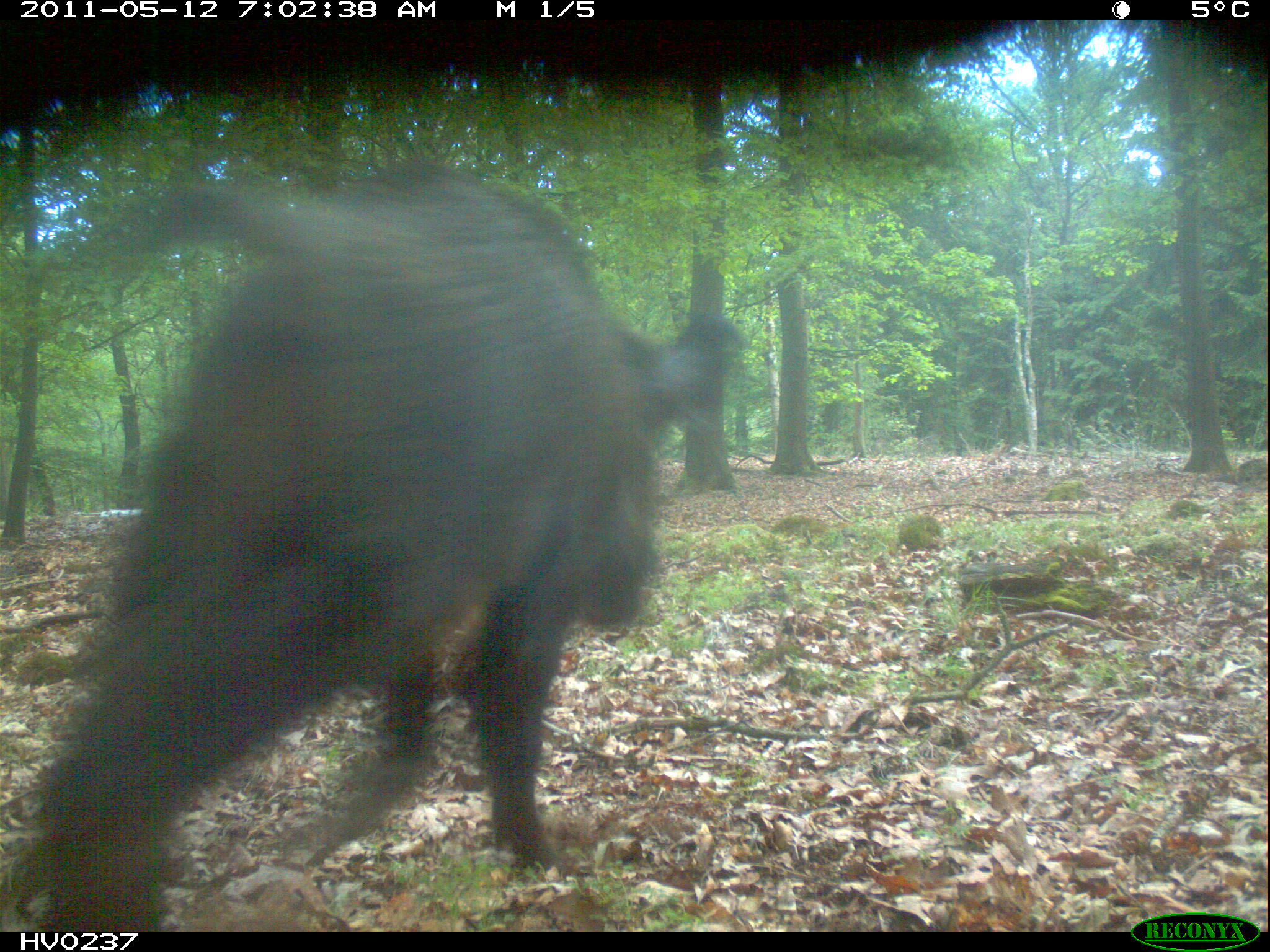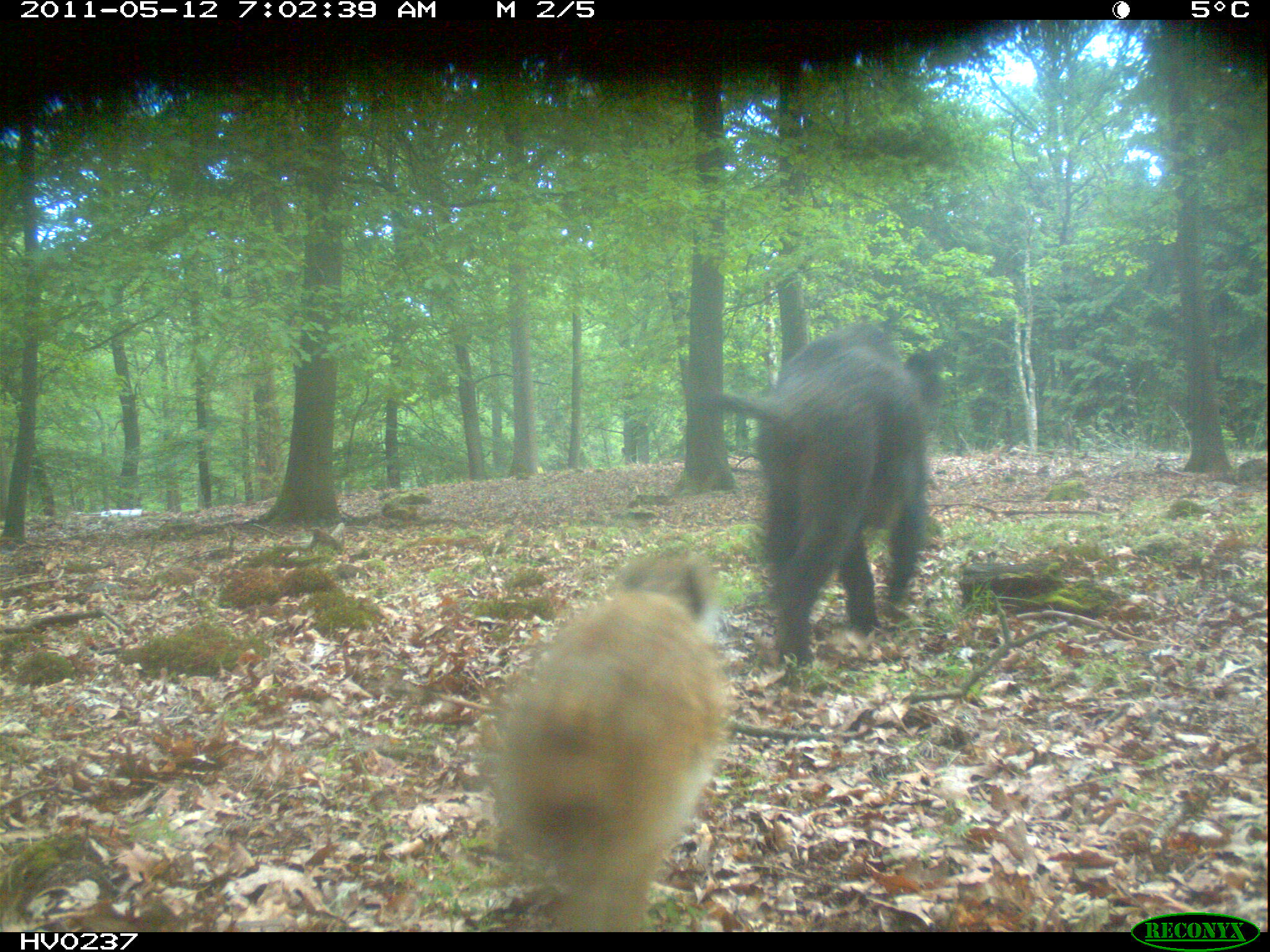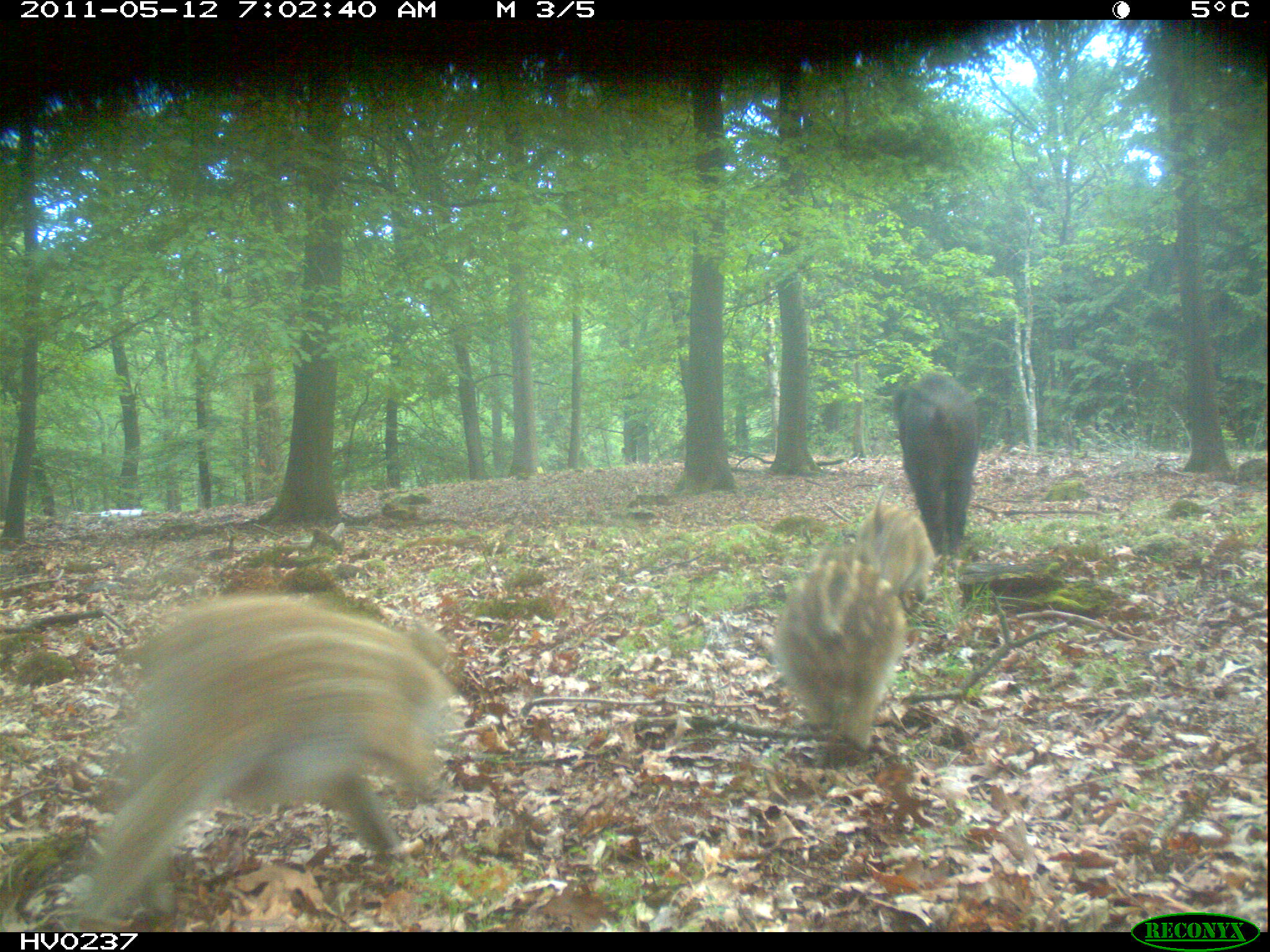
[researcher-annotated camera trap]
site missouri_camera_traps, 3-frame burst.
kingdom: Animalia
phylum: Chordata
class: Mammalia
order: Artiodactyla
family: Suidae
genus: Sus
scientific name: Sus scrofa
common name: wild boar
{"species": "wild boar (Sus scrofa)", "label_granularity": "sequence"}